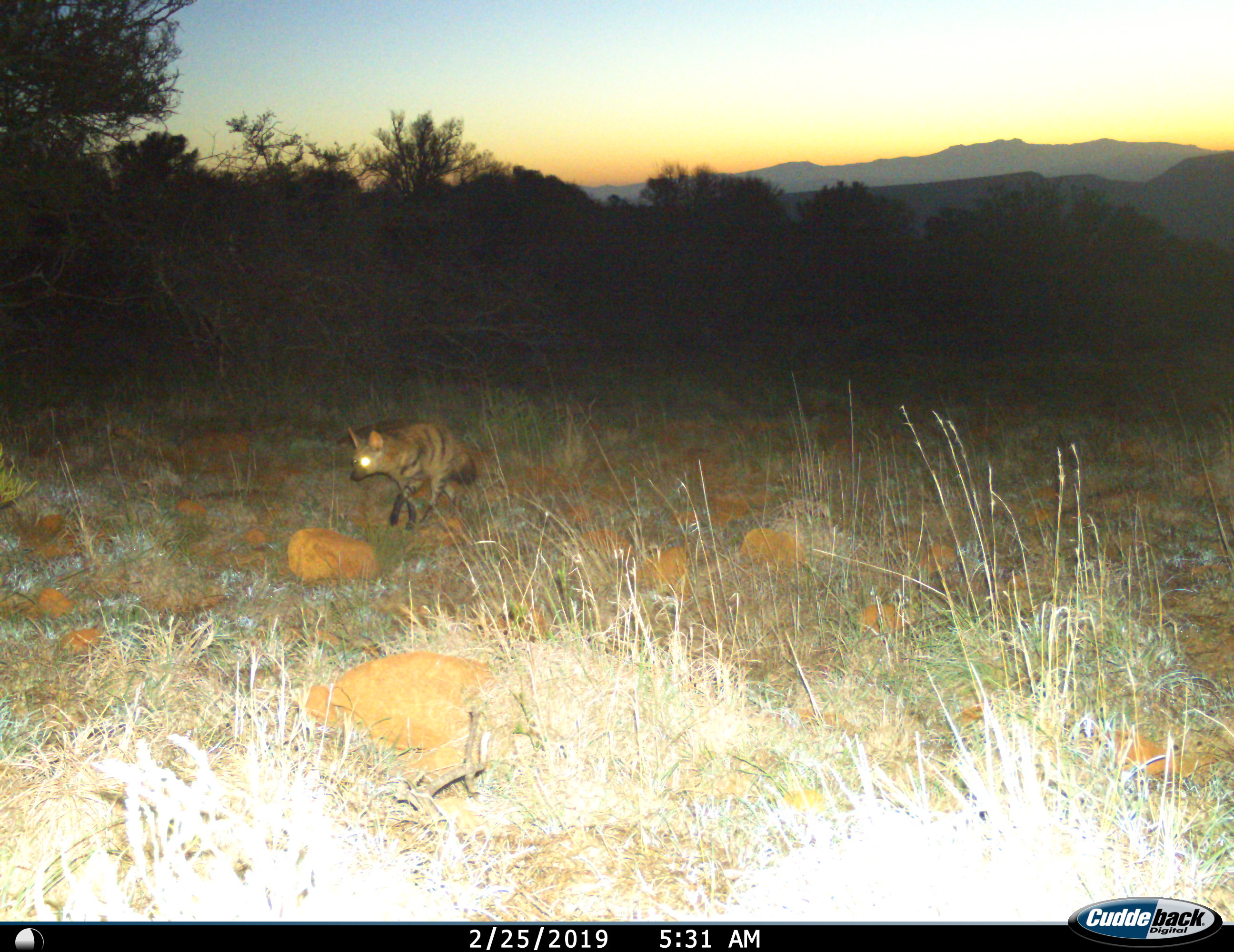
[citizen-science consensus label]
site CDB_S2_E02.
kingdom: Animalia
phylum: Chordata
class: Mammalia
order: Carnivora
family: Hyaenidae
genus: Proteles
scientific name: Proteles cristatus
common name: aardwolf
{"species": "aardwolf (Proteles cristatus)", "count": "1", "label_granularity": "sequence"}